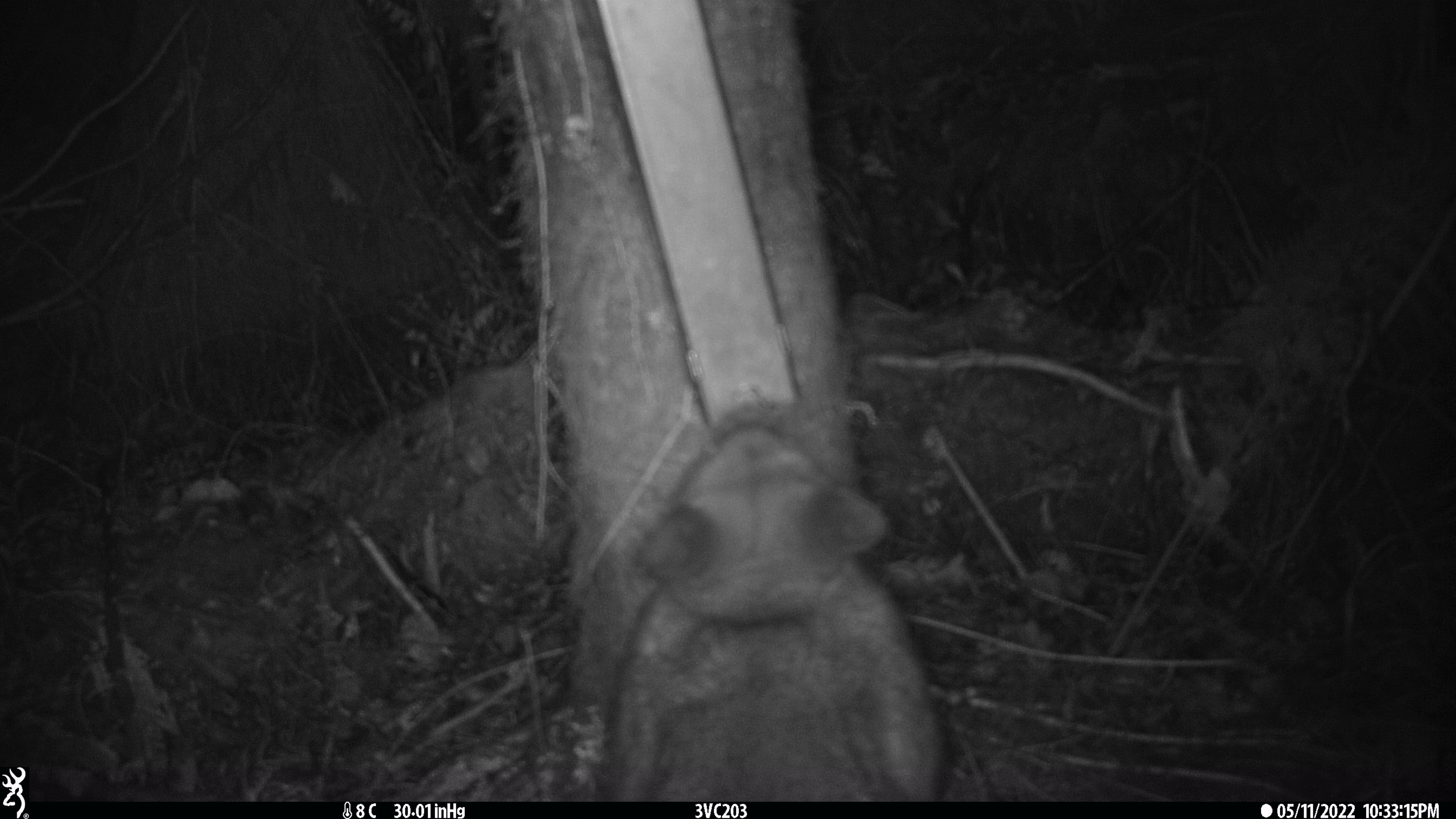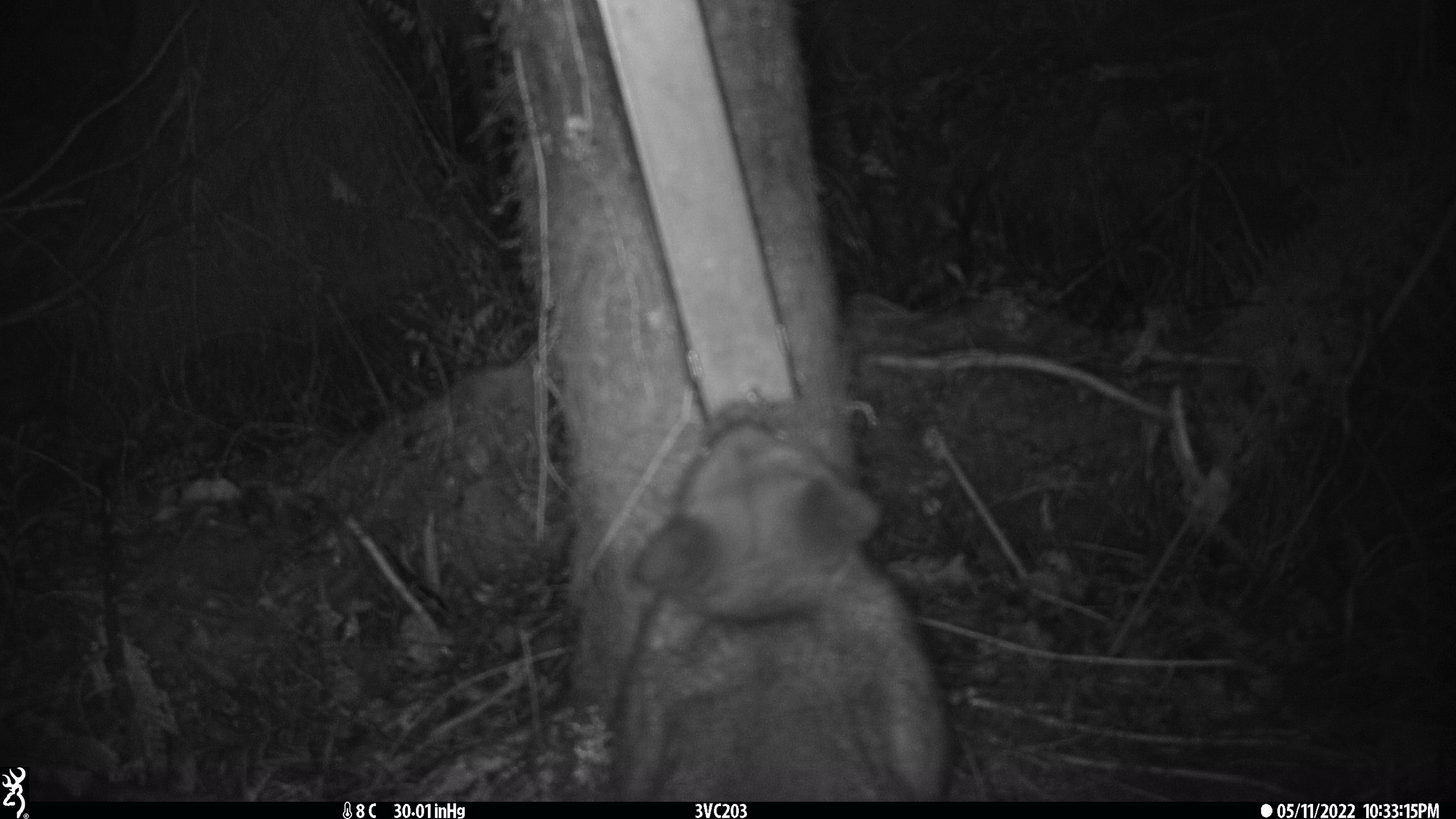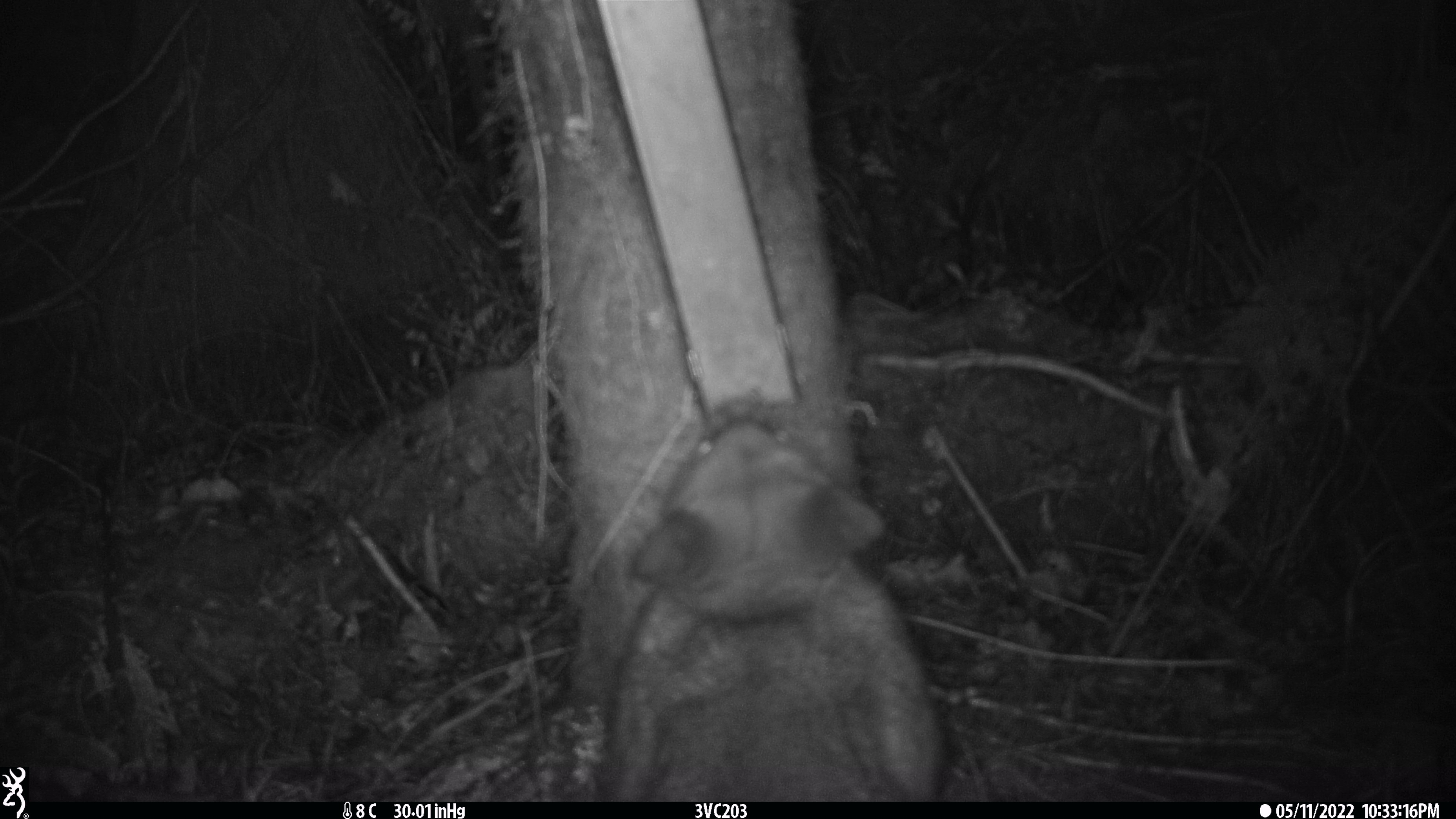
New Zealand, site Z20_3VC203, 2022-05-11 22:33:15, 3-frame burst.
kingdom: Animalia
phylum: Chordata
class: Mammalia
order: Diprotodontia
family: Phalangeridae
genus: Trichosurus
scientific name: Trichosurus vulpecula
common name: common brushtail possum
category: possum